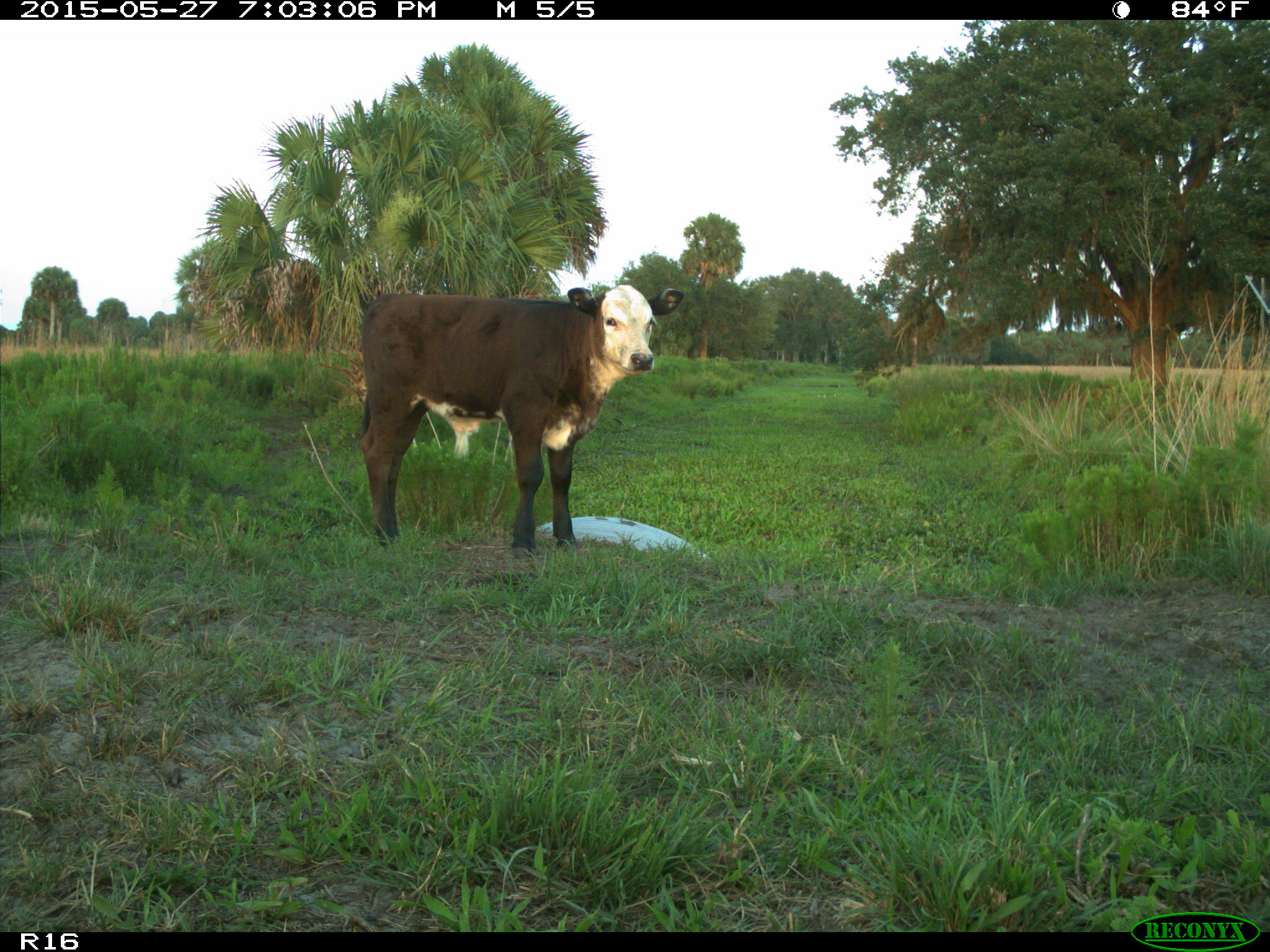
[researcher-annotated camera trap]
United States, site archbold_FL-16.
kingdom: Animalia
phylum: Chordata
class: Mammalia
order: Artiodactyla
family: Bovidae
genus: Bos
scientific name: Bos taurus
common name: domestic cow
Bos taurus (domestic cow).